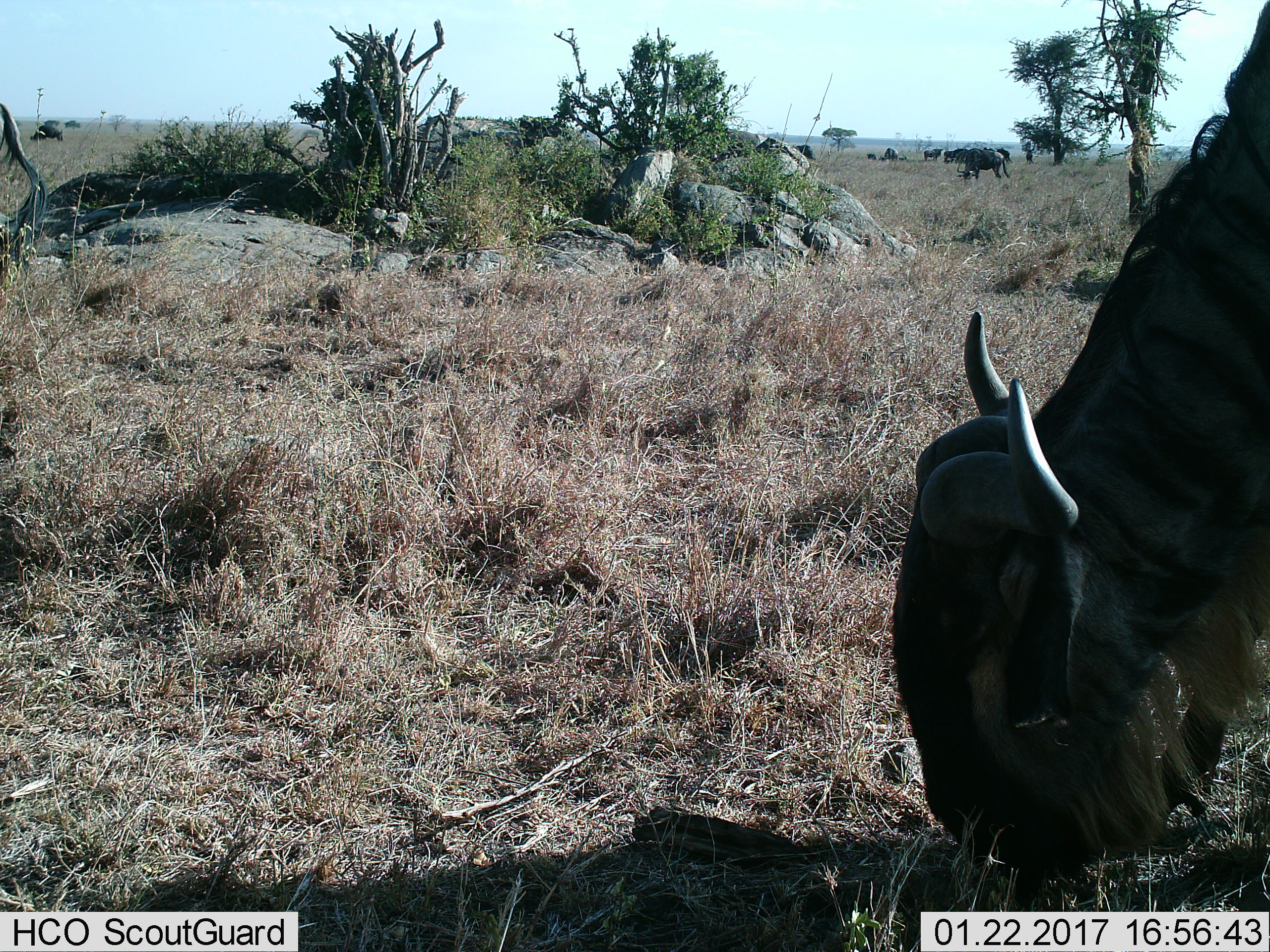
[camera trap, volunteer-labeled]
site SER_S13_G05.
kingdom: Animalia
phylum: Chordata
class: Mammalia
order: Artiodactyla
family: Bovidae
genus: Connochaetes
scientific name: Connochaetes taurinus taurinus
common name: blue wildebeest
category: wildebeestblue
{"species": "wildebeestblue (blue wildebeest) (Connochaetes taurinus taurinus)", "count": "11-50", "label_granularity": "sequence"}